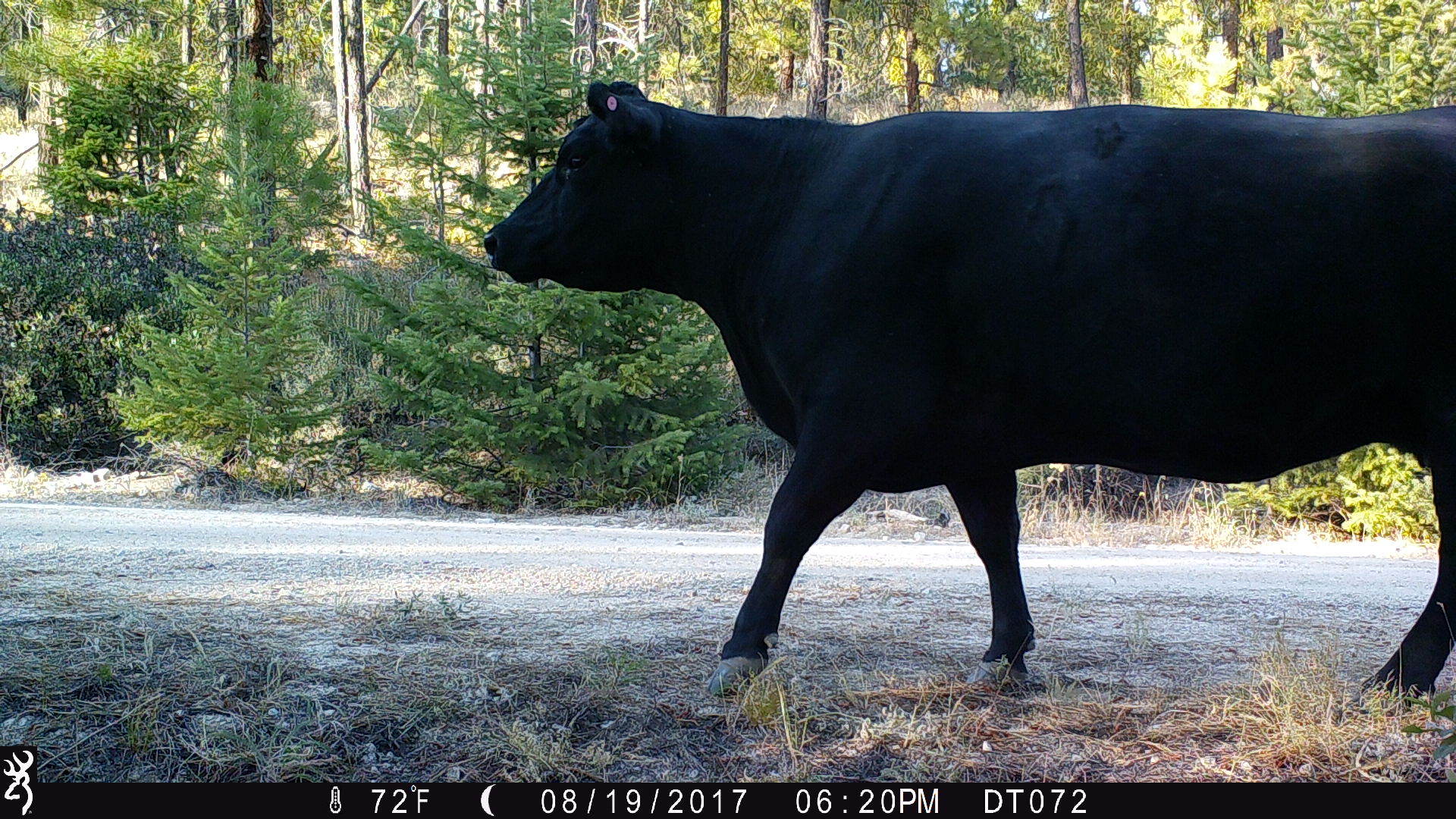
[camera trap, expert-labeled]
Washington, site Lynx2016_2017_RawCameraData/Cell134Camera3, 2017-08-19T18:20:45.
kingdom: Animalia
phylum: Chordata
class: Mammalia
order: Artiodactyla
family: Bovidae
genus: Bos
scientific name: Bos taurus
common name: domestic cattle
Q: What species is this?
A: Domestic cattle (Bos taurus).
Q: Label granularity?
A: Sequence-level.